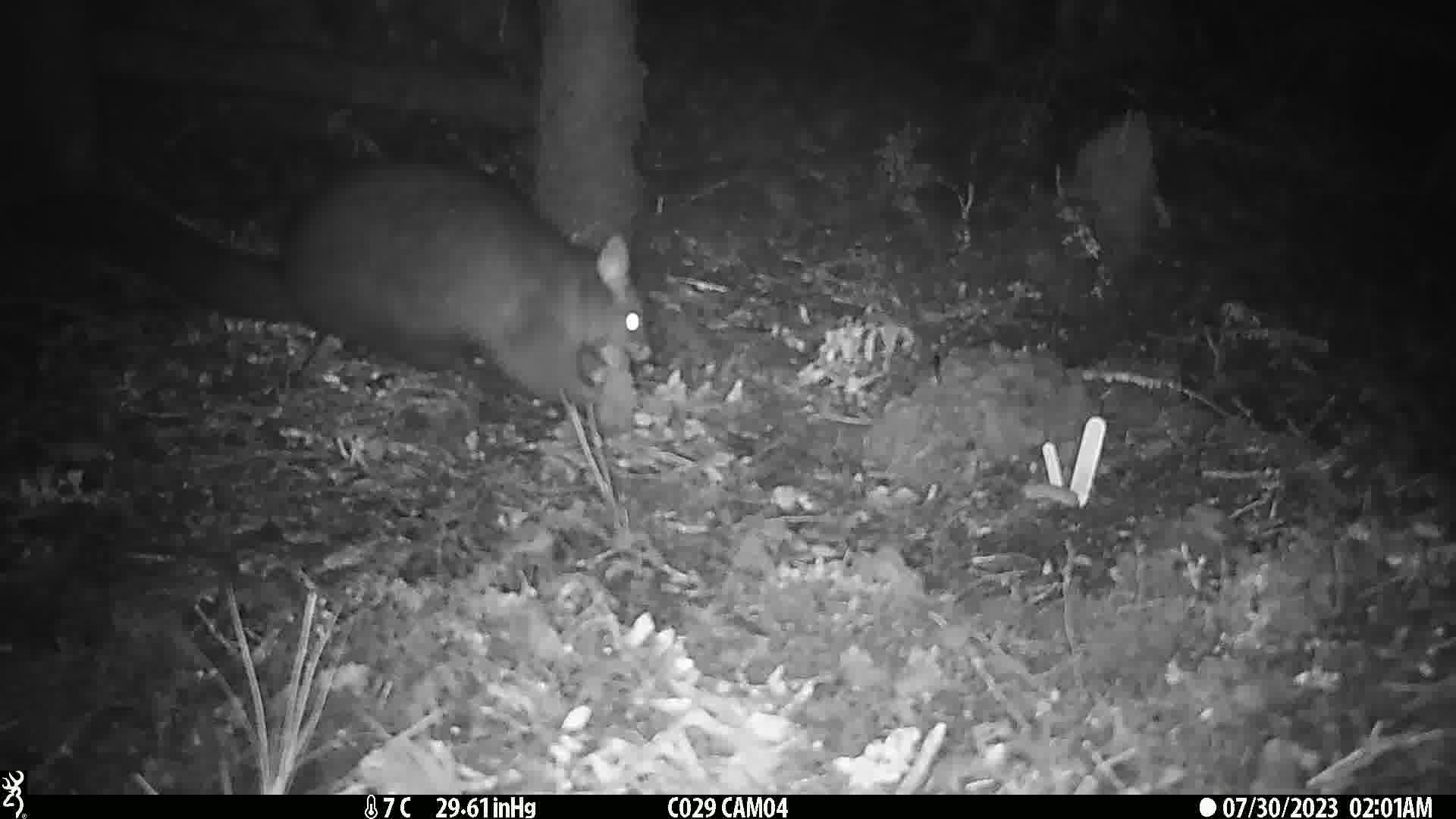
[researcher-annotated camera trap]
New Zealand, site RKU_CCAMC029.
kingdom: Animalia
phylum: Chordata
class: Mammalia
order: Diprotodontia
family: Phalangeridae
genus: Trichosurus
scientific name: Trichosurus vulpecula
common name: common brushtail possum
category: possum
Possum (common brushtail possum) (Trichosurus vulpecula).